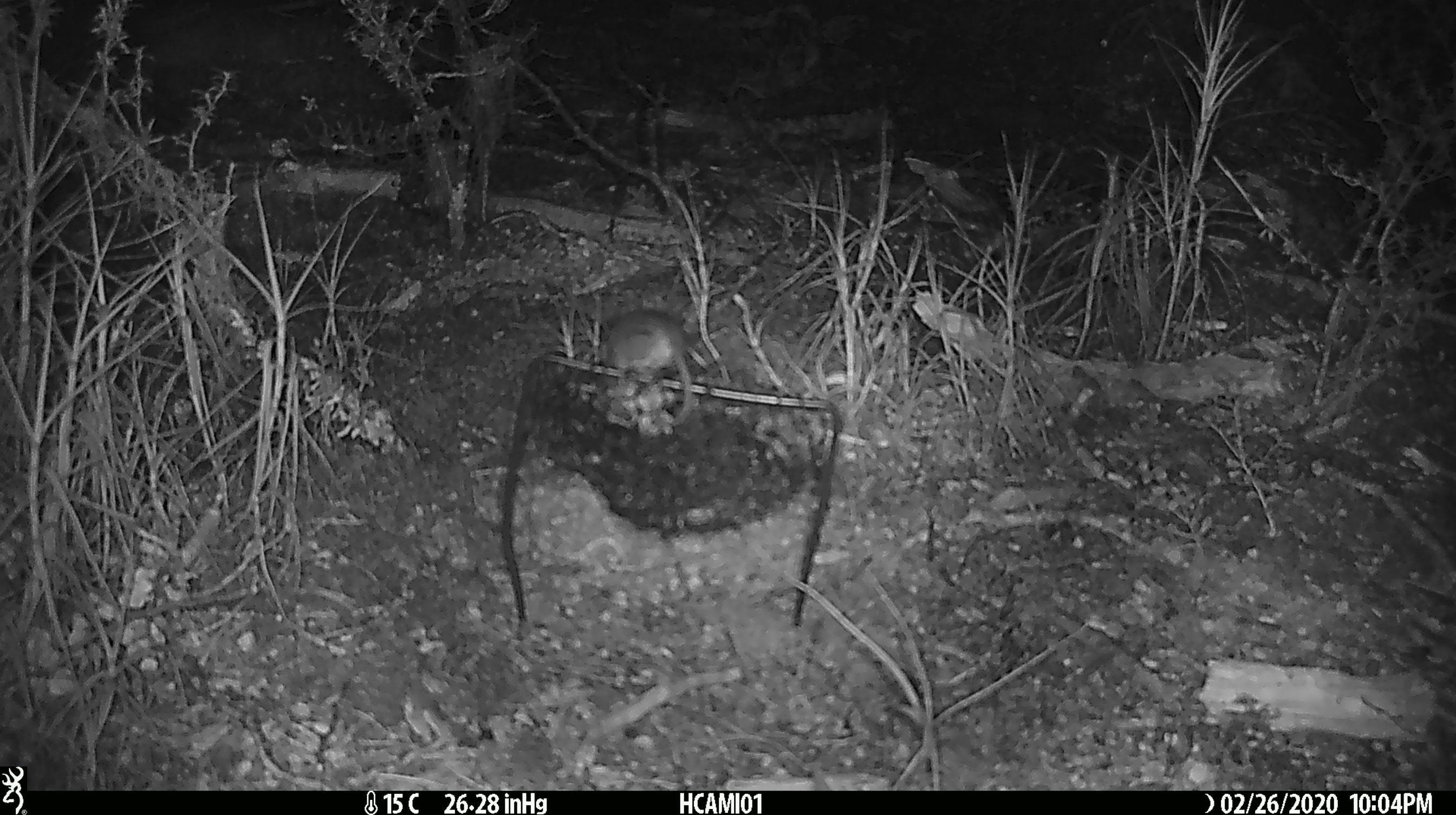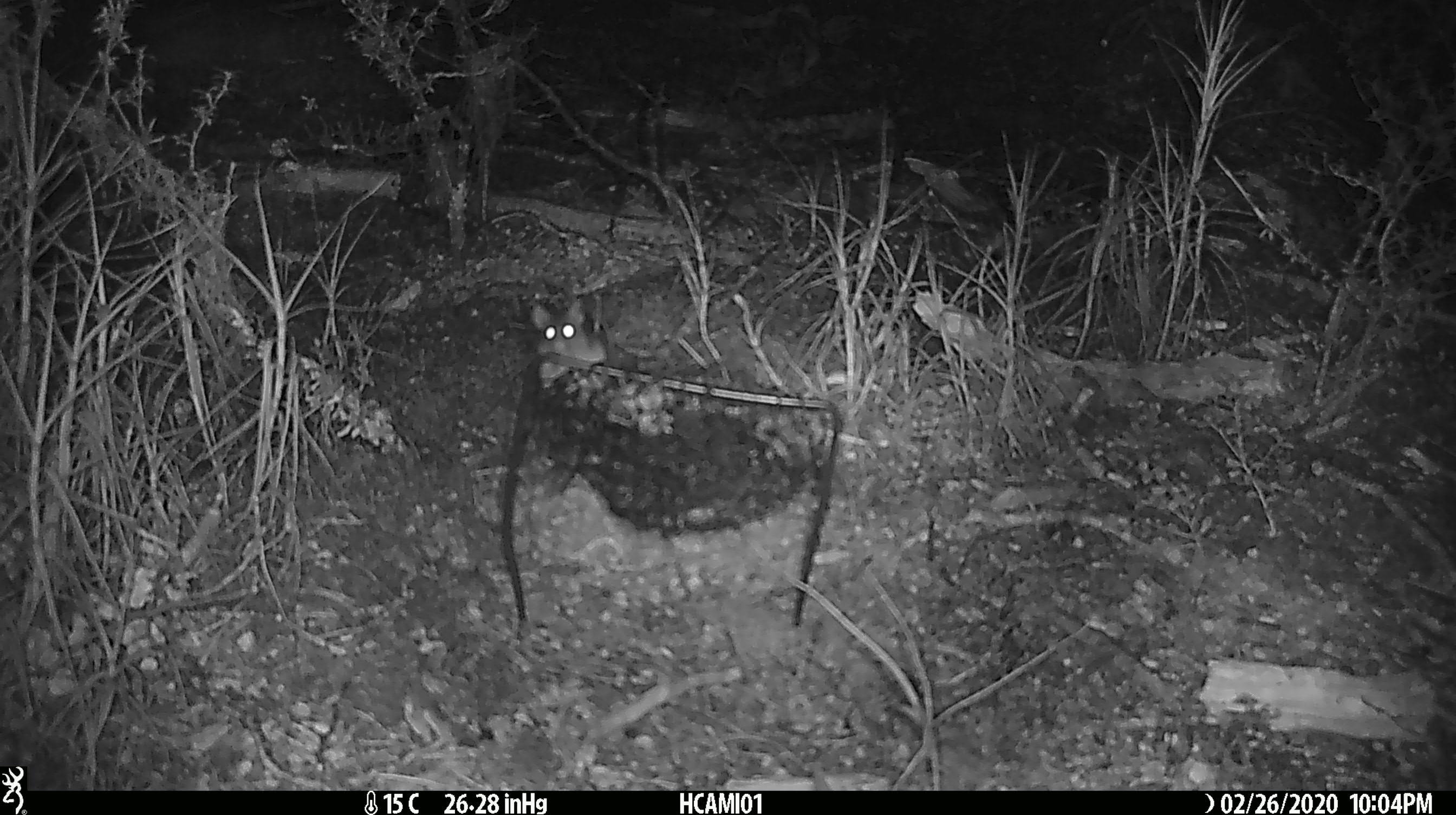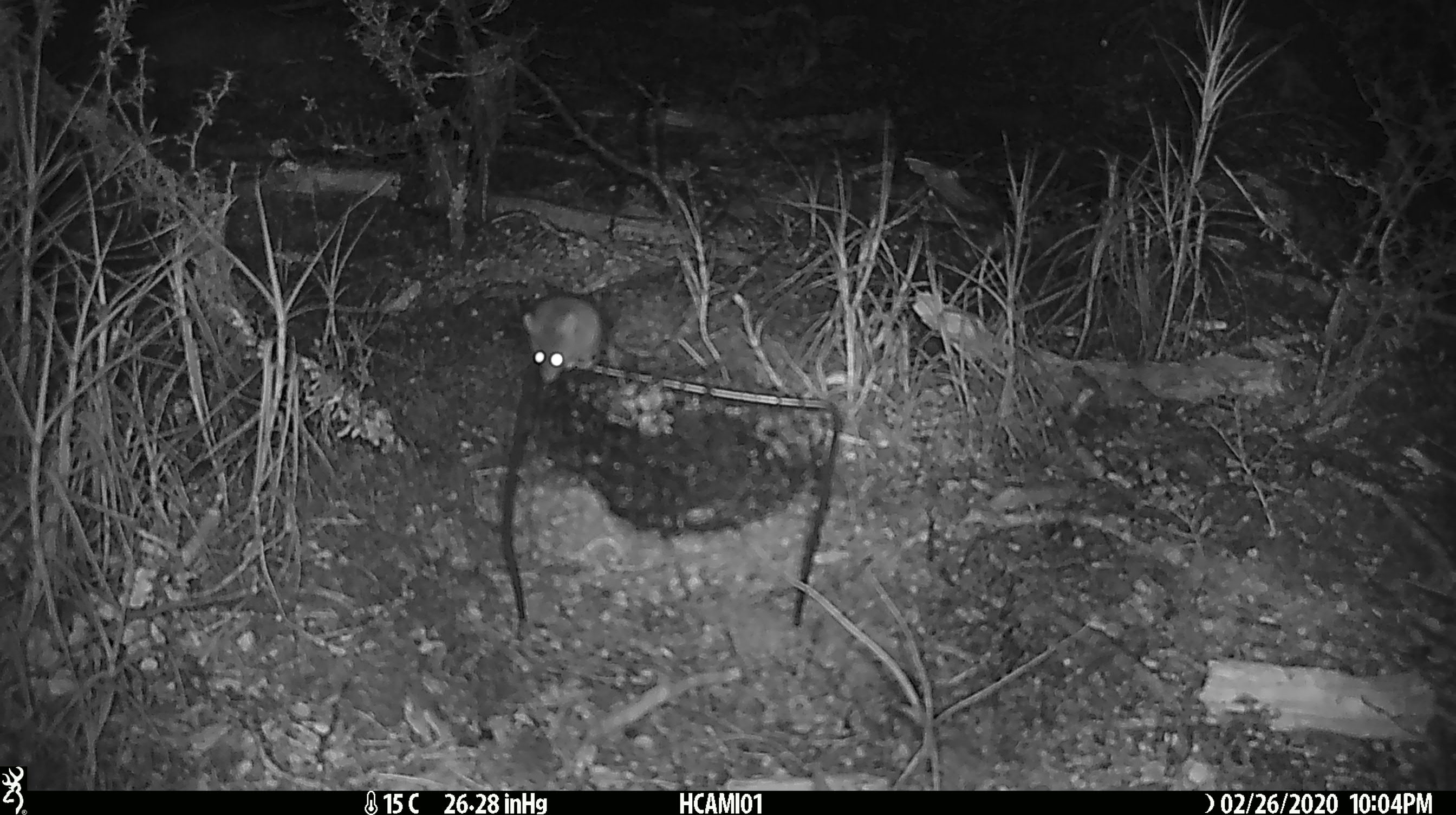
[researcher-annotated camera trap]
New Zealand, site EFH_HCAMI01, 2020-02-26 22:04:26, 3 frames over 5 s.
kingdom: Animalia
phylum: Chordata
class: Mammalia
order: Rodentia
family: Muridae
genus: Mus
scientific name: Mus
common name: mouse